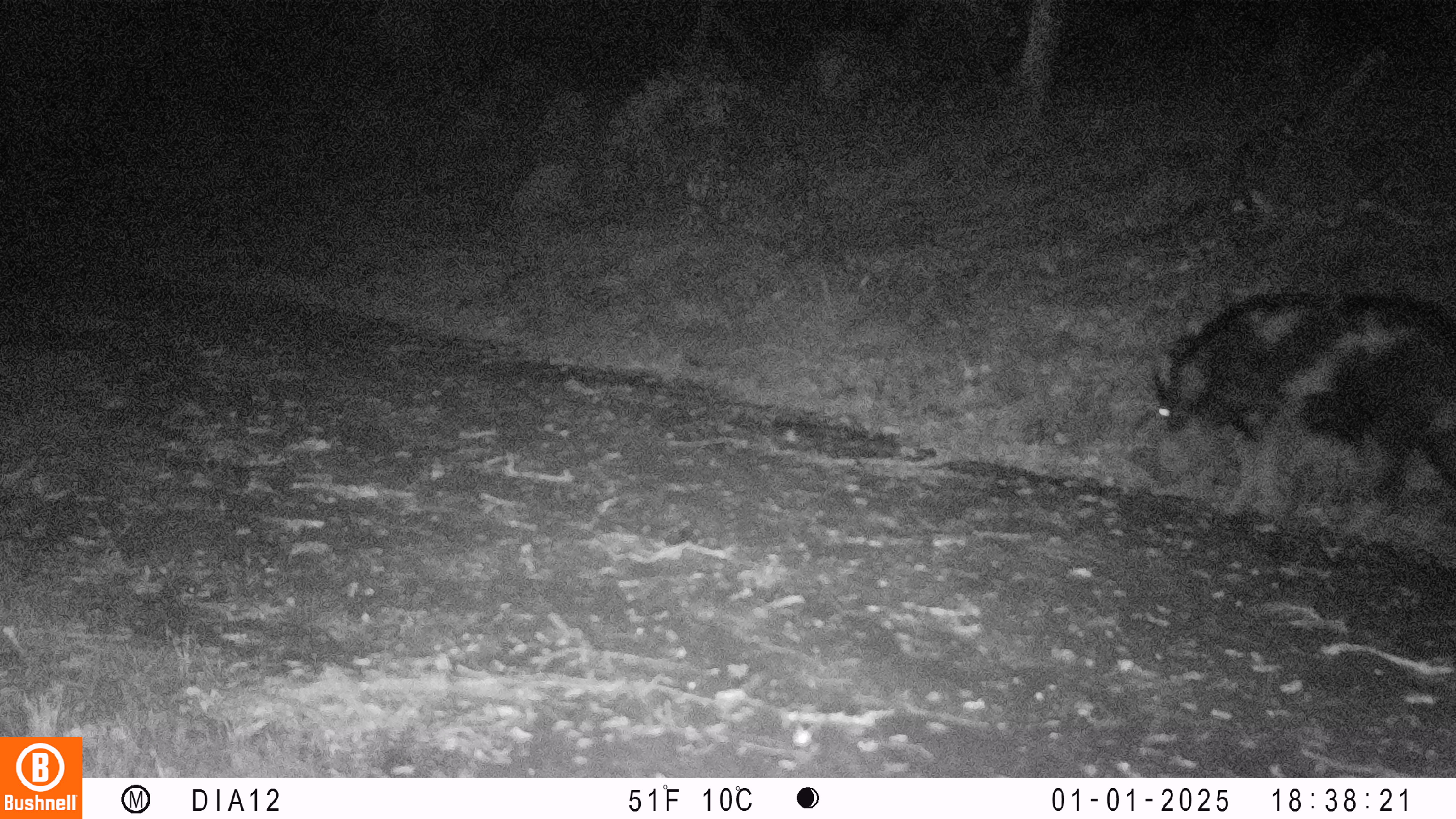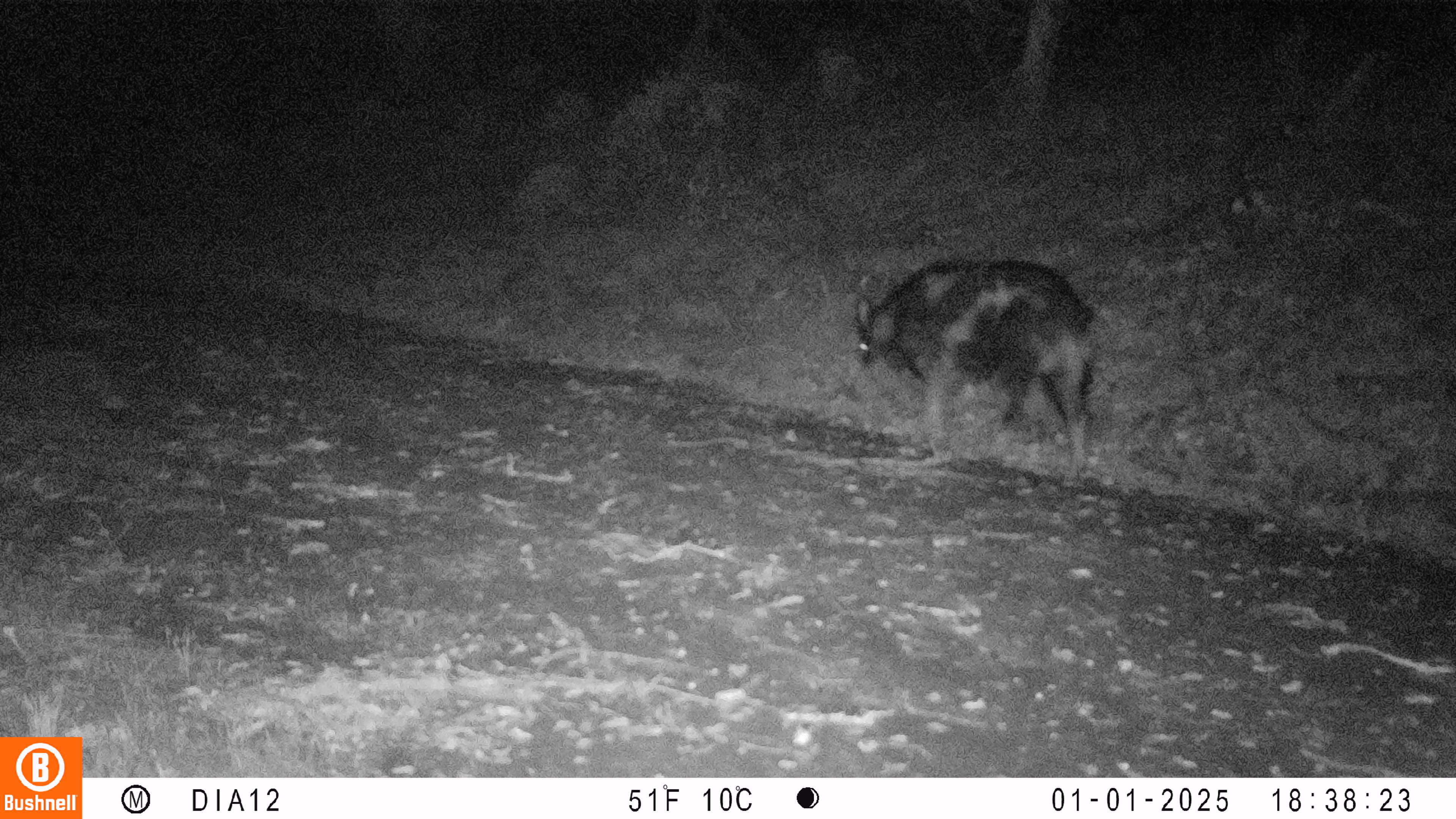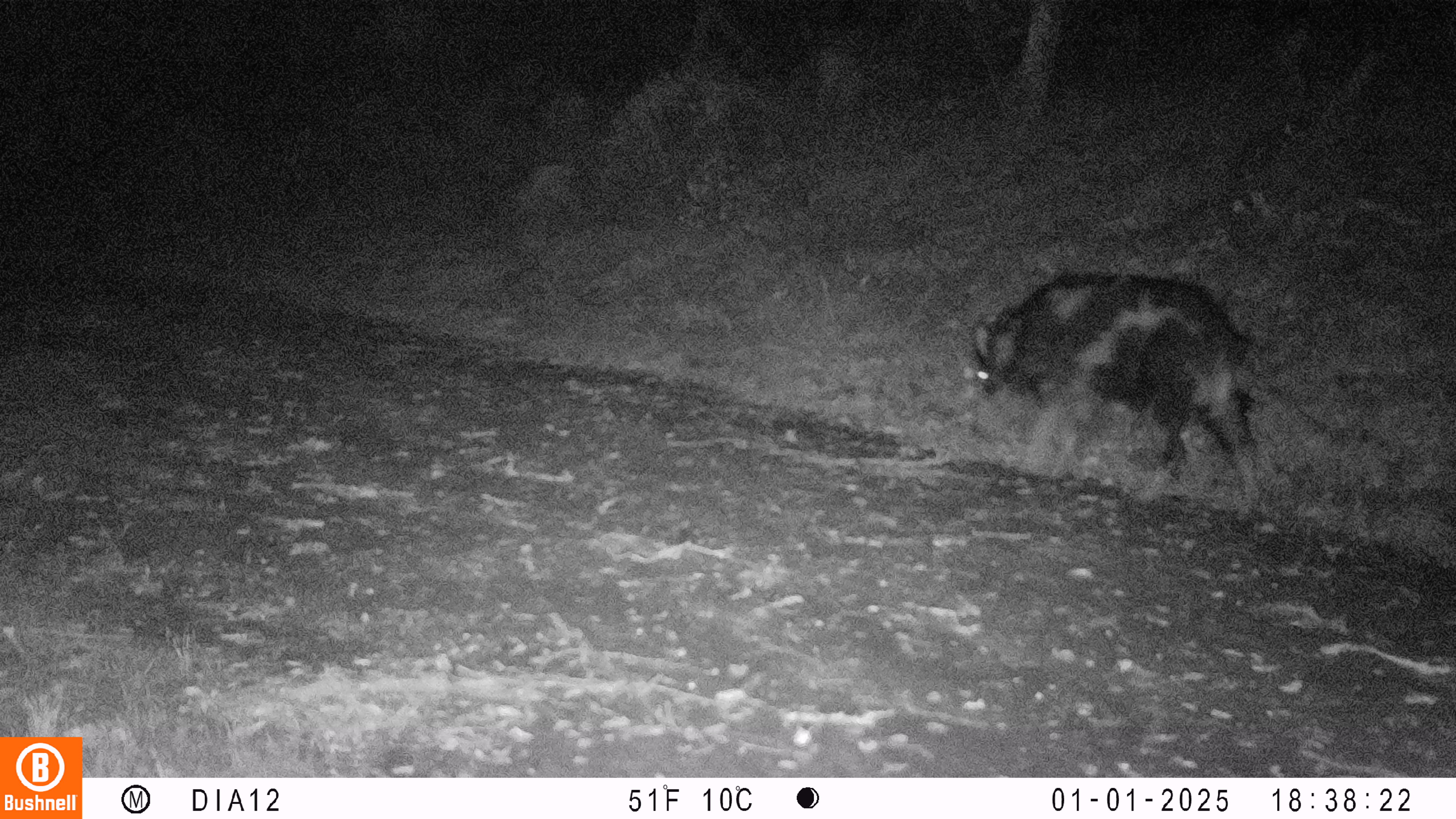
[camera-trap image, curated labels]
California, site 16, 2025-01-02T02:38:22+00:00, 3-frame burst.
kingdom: Animalia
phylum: Chordata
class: Mammalia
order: Artiodactyla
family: Suidae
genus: Sus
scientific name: Sus scrofa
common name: wild boar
Wild boar (Sus scrofa).